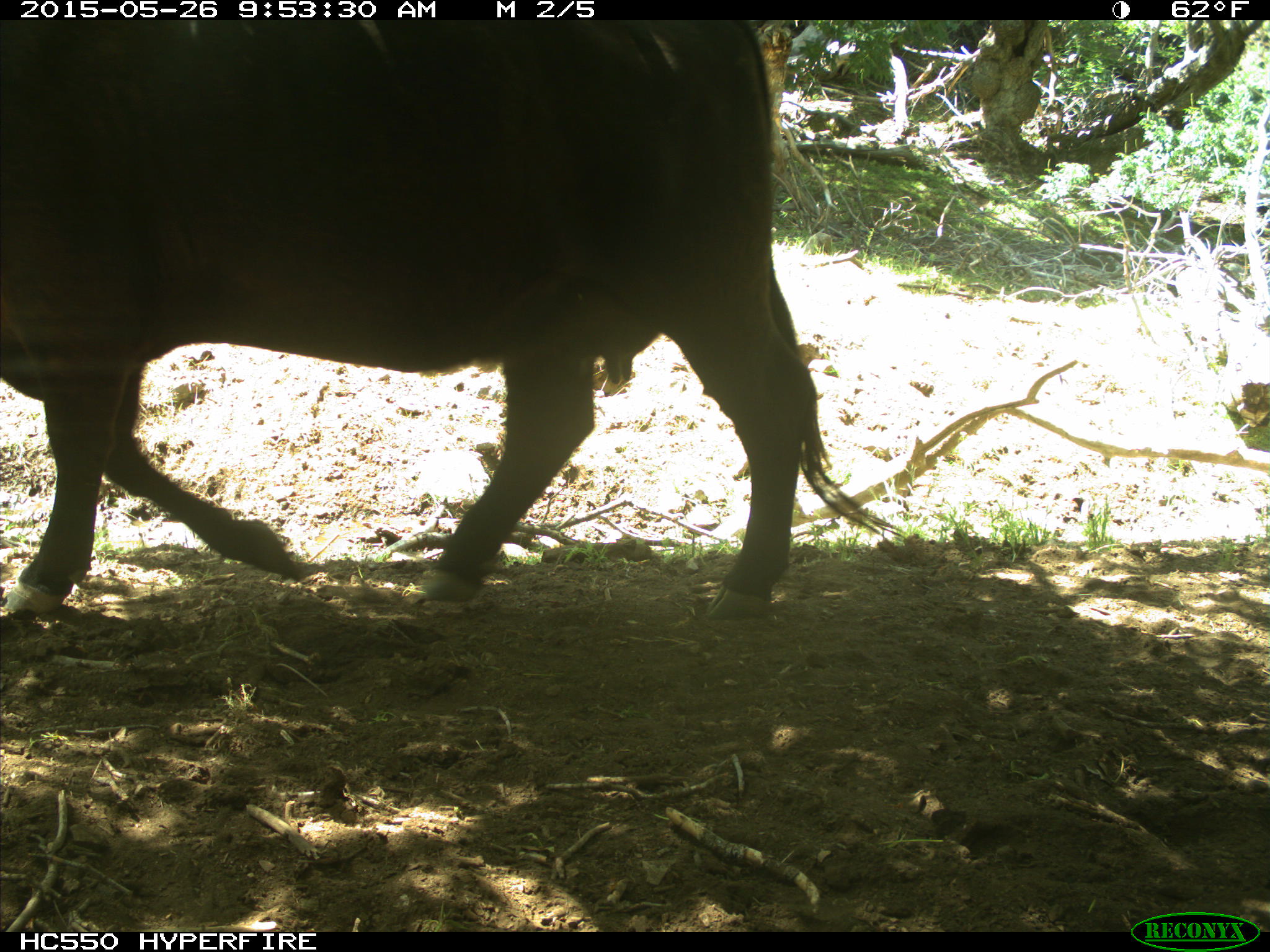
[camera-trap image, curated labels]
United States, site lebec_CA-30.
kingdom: Animalia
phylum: Chordata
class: Mammalia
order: Artiodactyla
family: Bovidae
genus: Bos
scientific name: Bos taurus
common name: domestic cow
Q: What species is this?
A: Bos taurus (domestic cow).